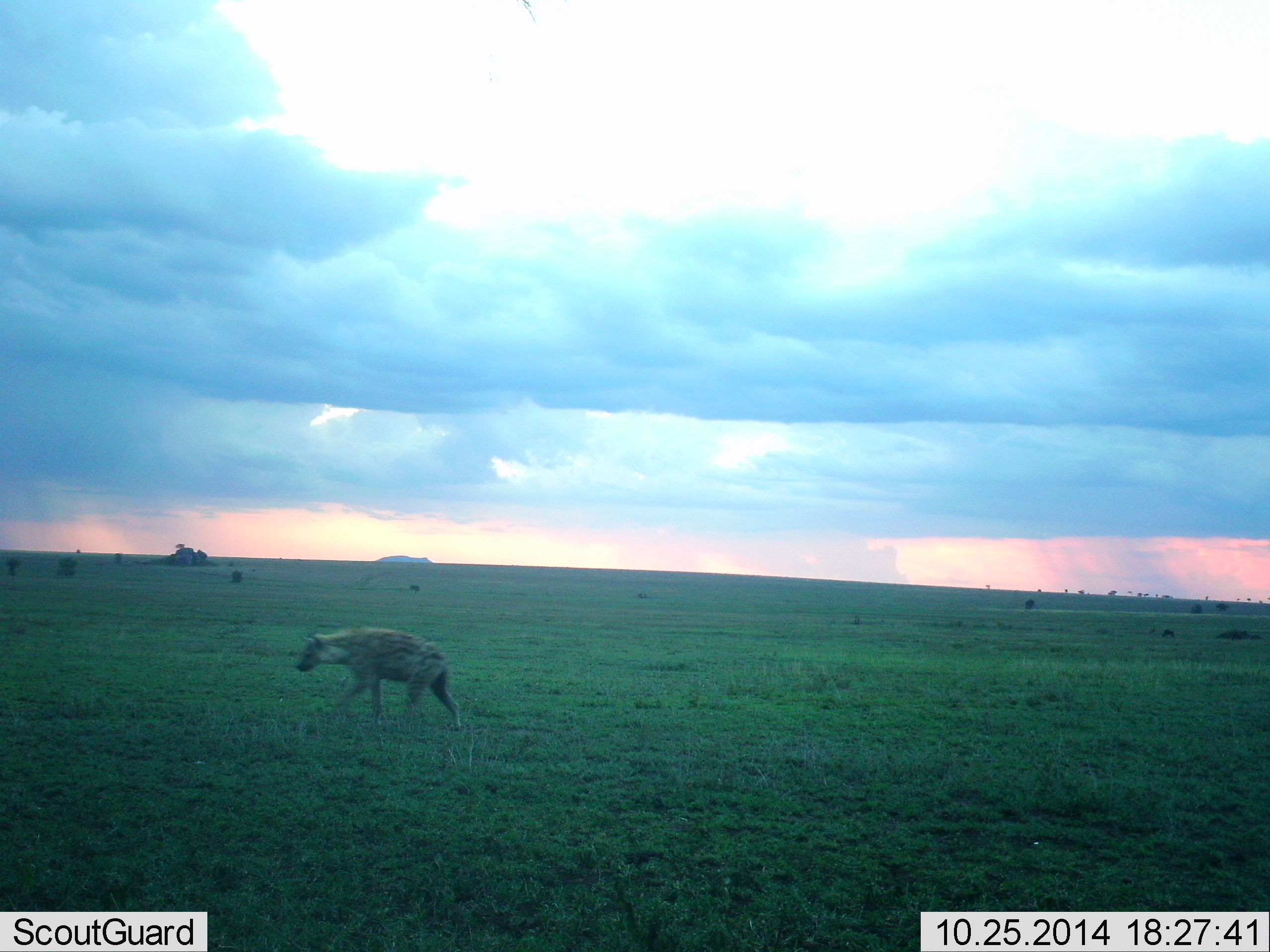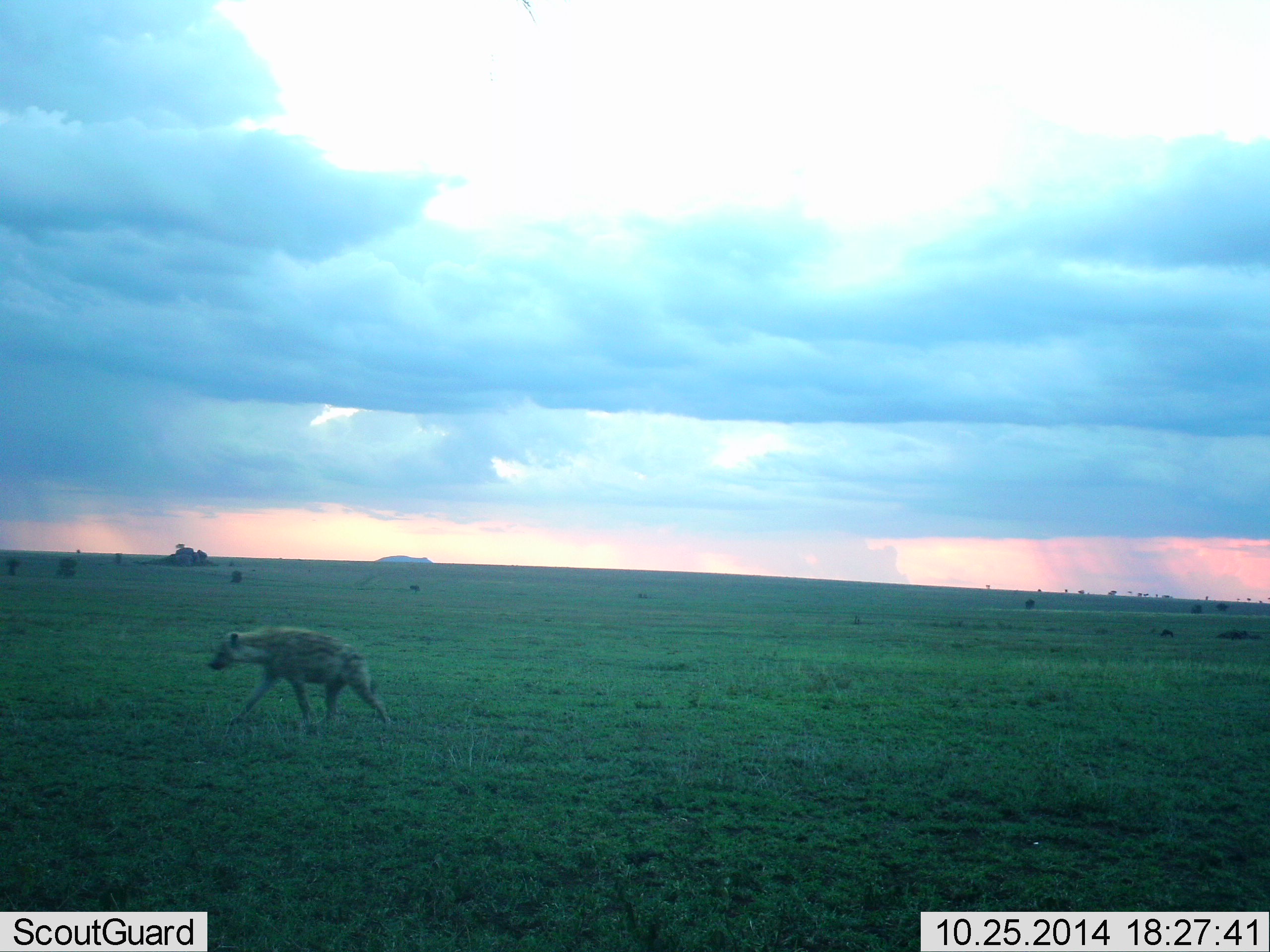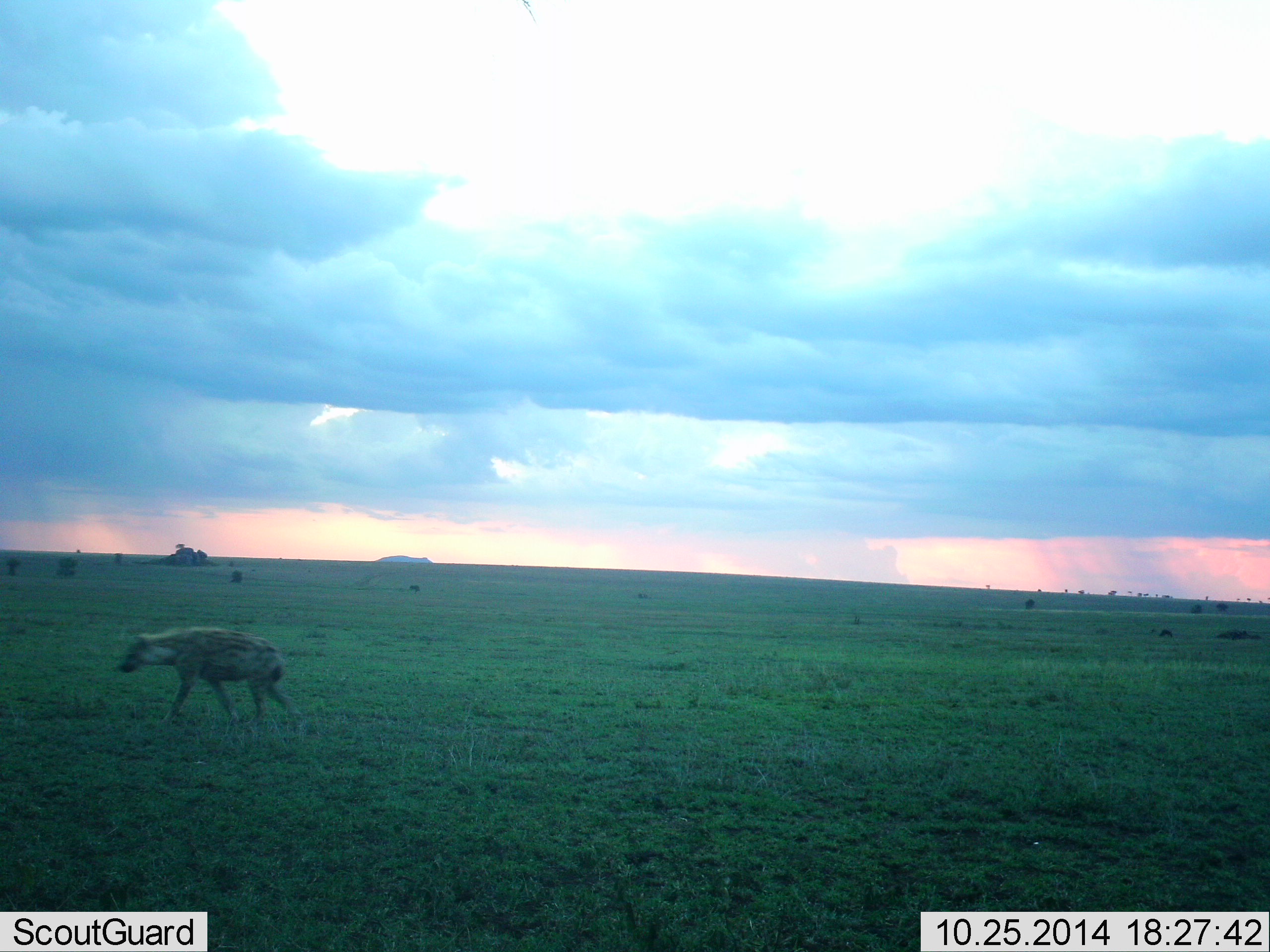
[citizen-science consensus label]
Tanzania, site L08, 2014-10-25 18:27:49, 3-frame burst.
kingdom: Animalia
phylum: Chordata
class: Mammalia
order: Carnivora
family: Hyaenidae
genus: Crocuta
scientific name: Crocuta crocuta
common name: spotted hyena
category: hyenaspotted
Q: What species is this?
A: Hyenaspotted (spotted hyena) (Crocuta crocuta).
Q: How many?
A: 1.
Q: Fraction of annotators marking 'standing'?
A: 10%.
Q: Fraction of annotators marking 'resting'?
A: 0%.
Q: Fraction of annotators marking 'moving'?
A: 100%.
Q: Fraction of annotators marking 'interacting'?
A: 10%.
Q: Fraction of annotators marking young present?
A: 0%.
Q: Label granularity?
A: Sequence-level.